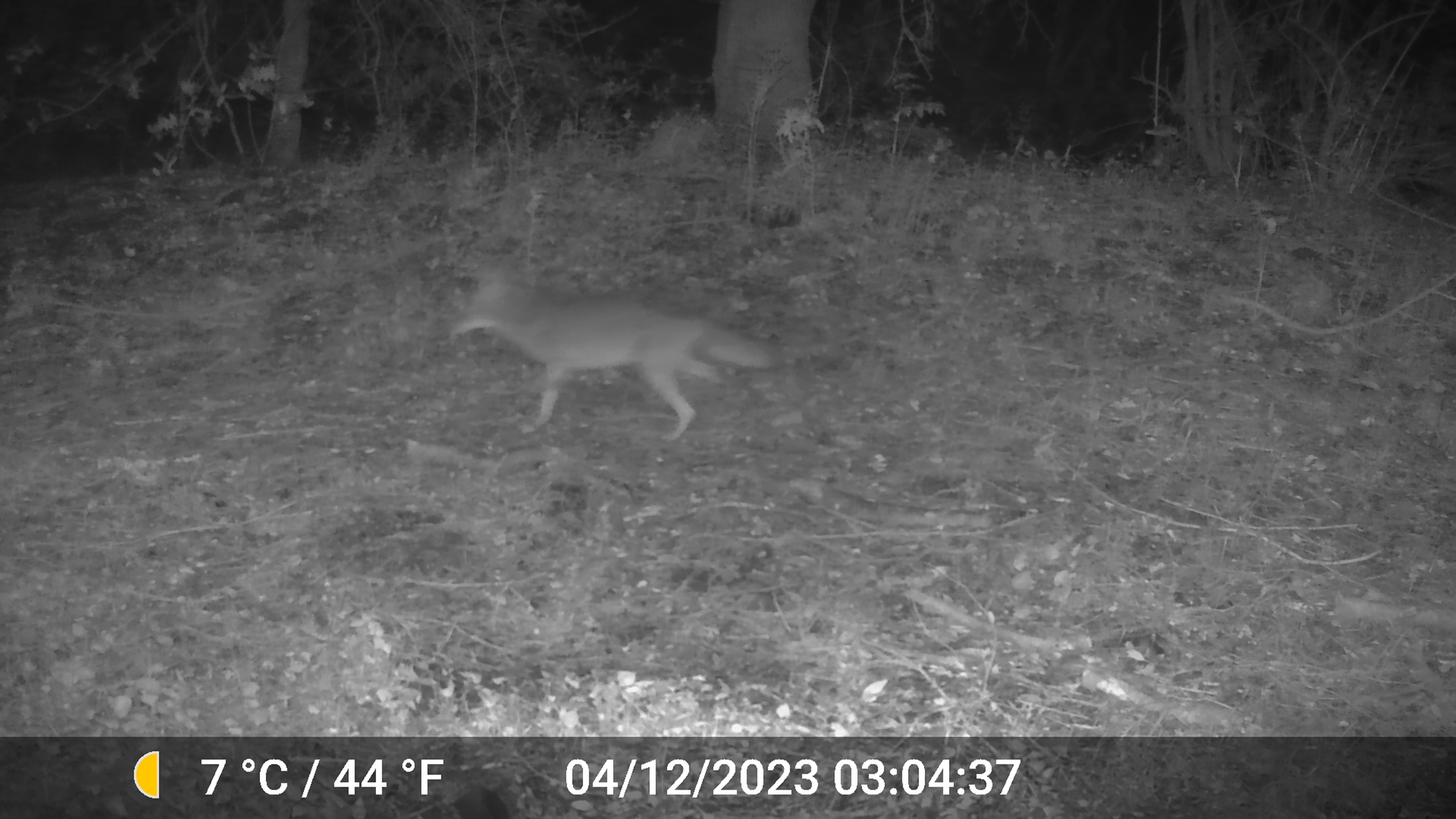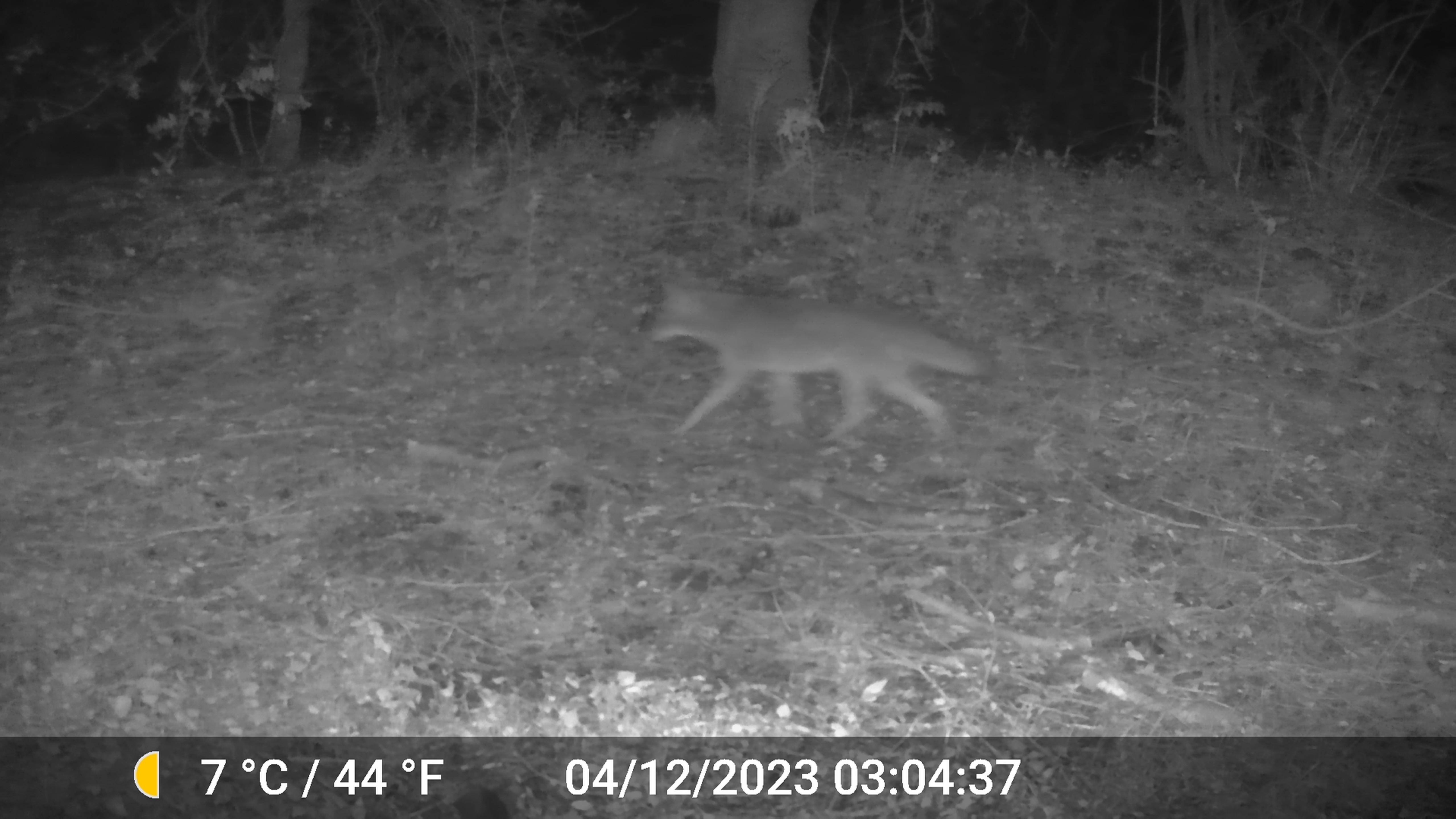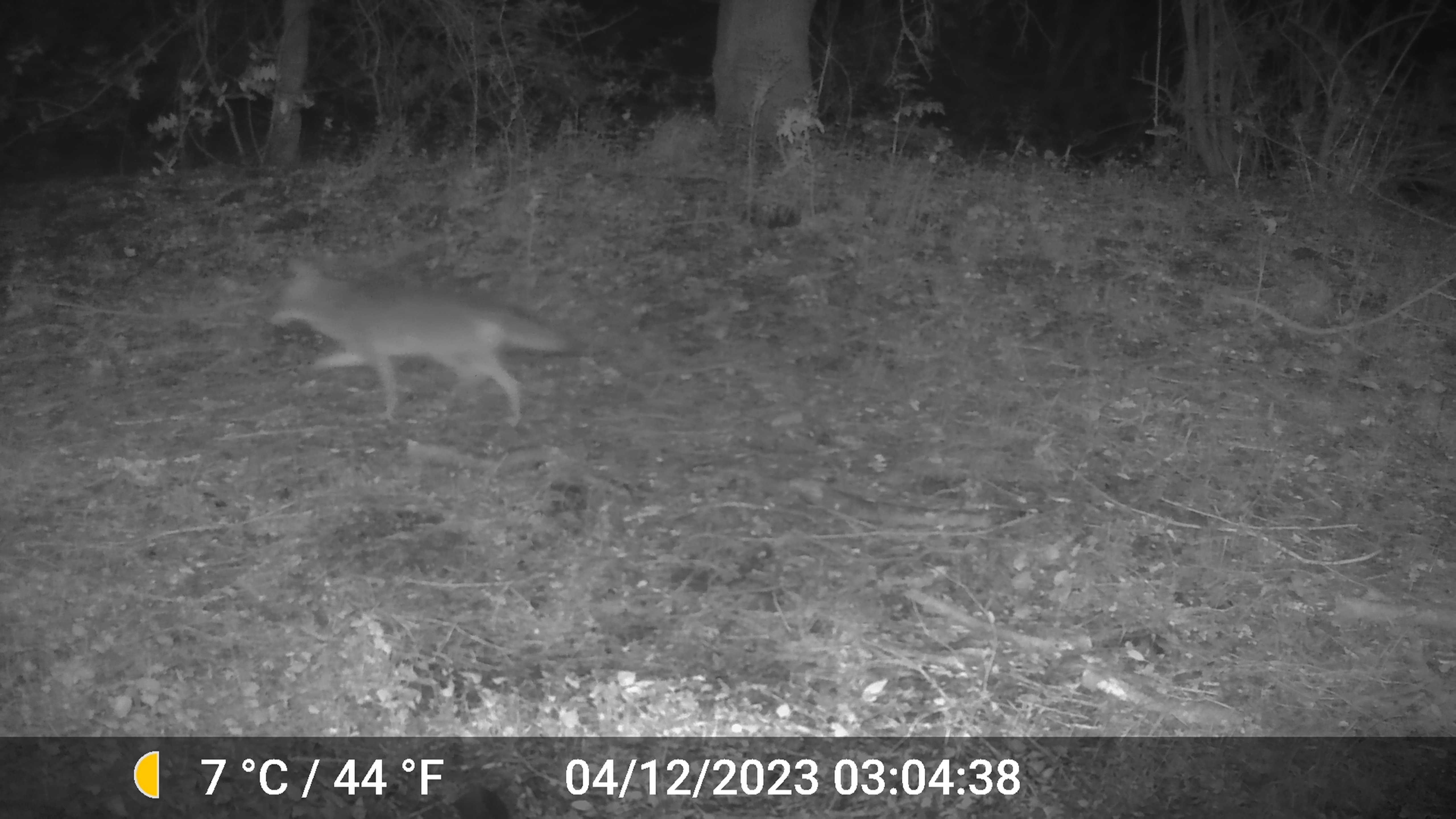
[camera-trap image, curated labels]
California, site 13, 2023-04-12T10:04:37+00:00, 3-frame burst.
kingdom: Animalia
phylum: Chordata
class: Mammalia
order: Carnivora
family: Canidae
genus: Canis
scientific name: Canis latrans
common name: coyote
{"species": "coyote (Canis latrans)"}